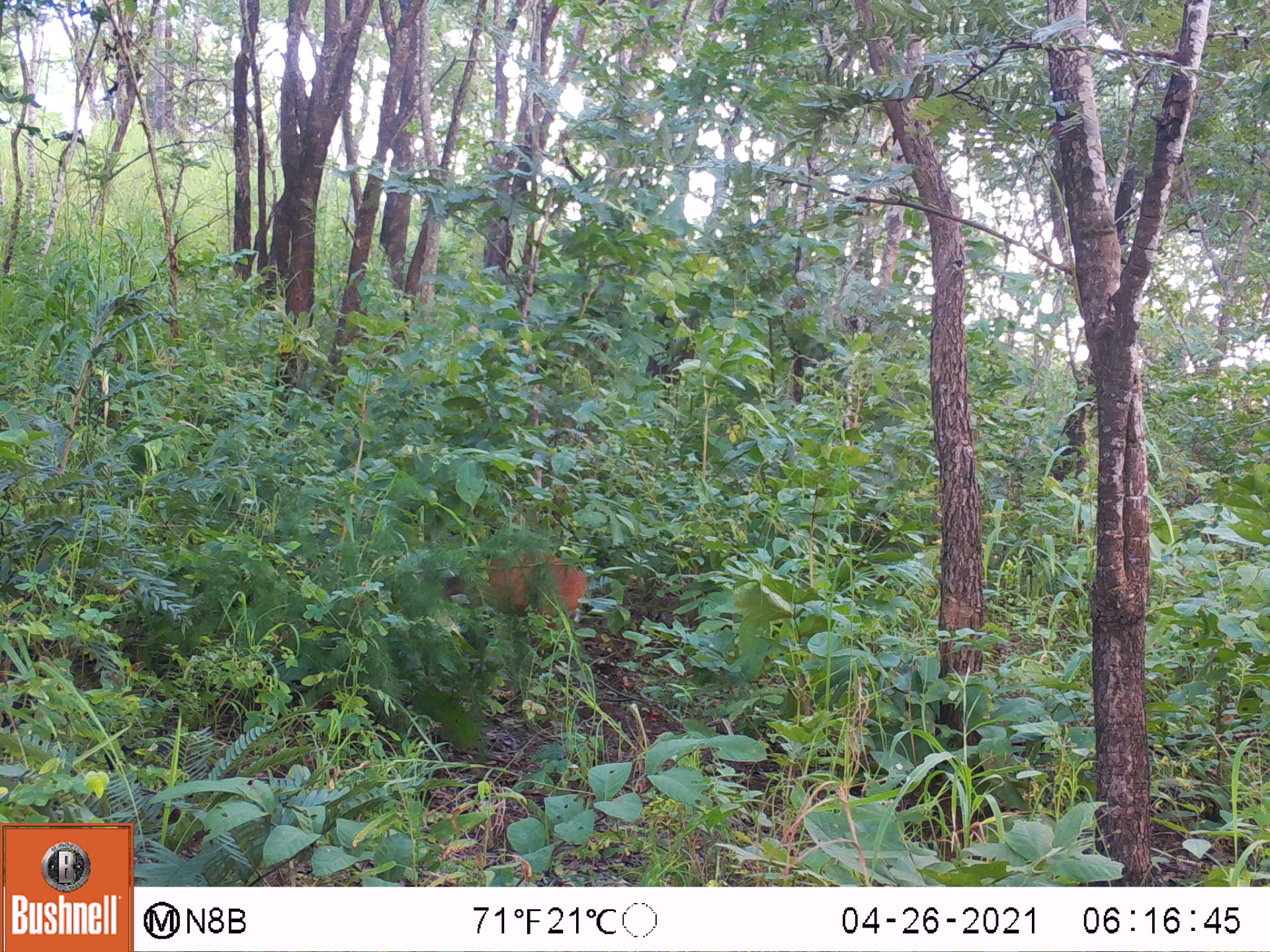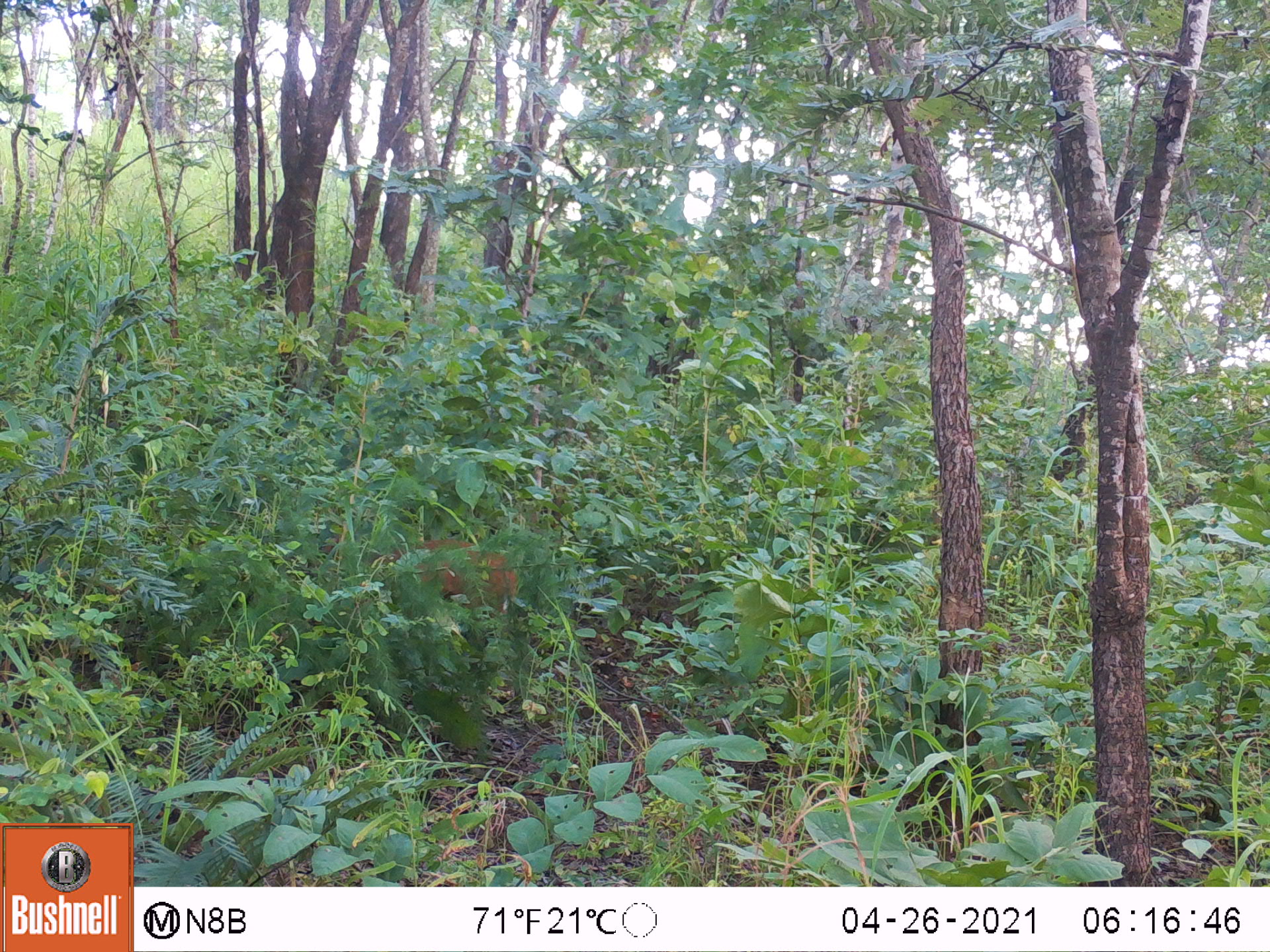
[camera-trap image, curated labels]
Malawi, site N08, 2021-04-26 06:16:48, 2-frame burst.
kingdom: Animalia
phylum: Chordata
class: Mammalia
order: Artiodactyla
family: Bovidae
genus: Cephalophorus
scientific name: Cephalophorus natalensis natalensis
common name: red duiker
Red duiker (Cephalophorus natalensis natalensis), count 1.